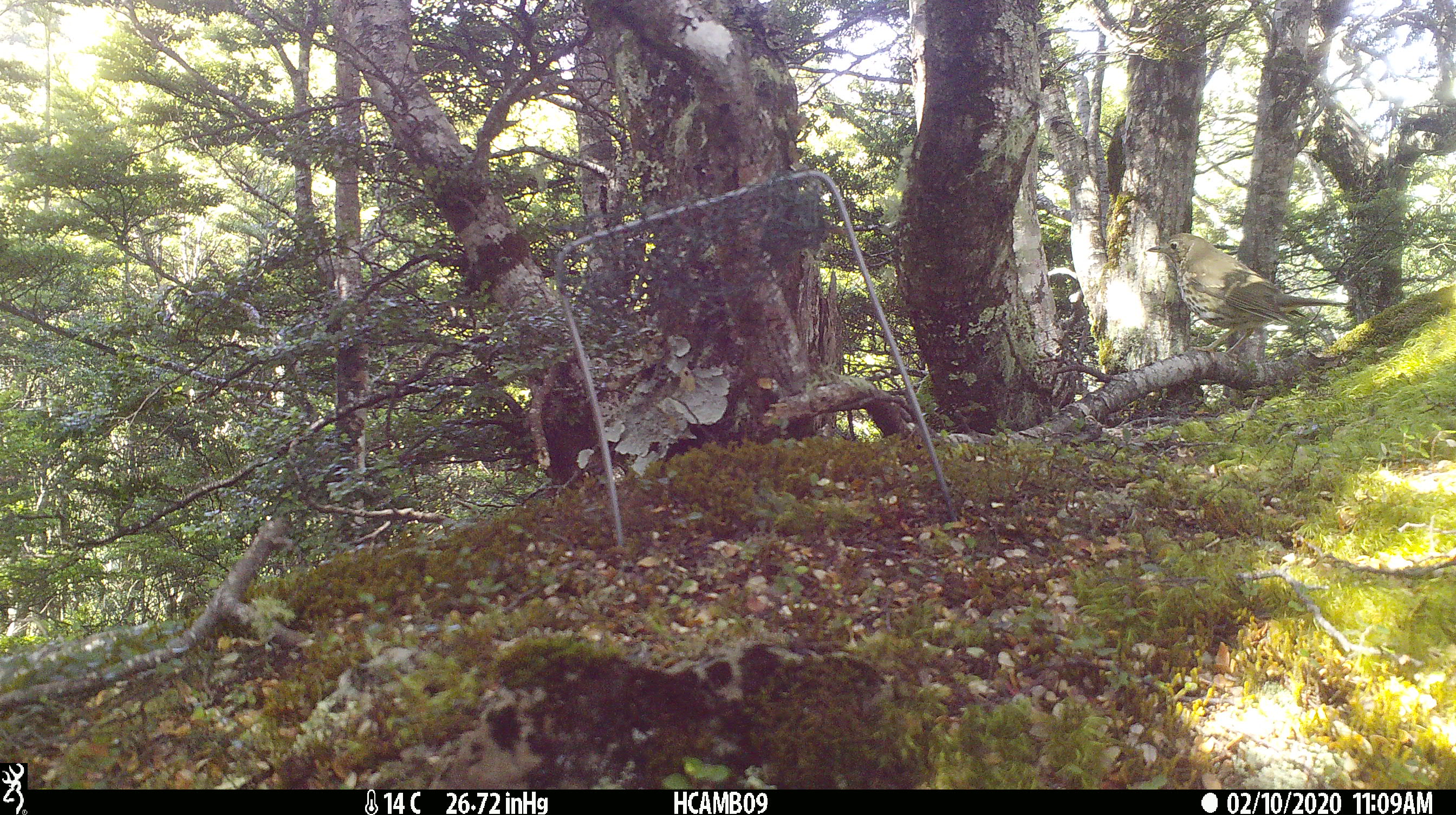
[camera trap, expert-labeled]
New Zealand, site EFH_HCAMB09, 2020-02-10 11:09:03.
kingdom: Animalia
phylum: Chordata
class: Aves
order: Passeriformes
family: Turdidae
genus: Turdus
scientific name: Turdus philomelos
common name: song thrush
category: thrush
Thrush (song thrush) (Turdus philomelos).